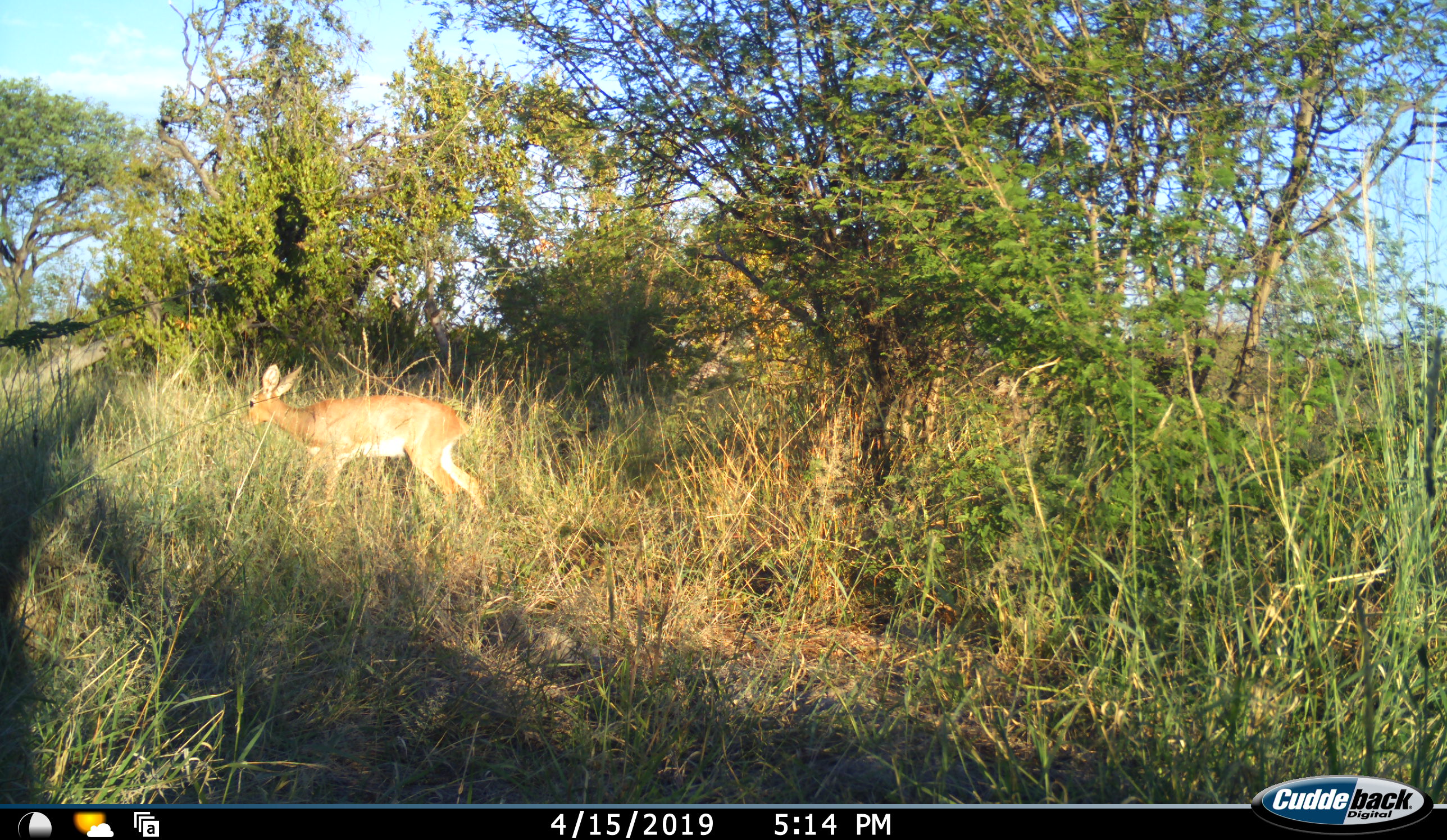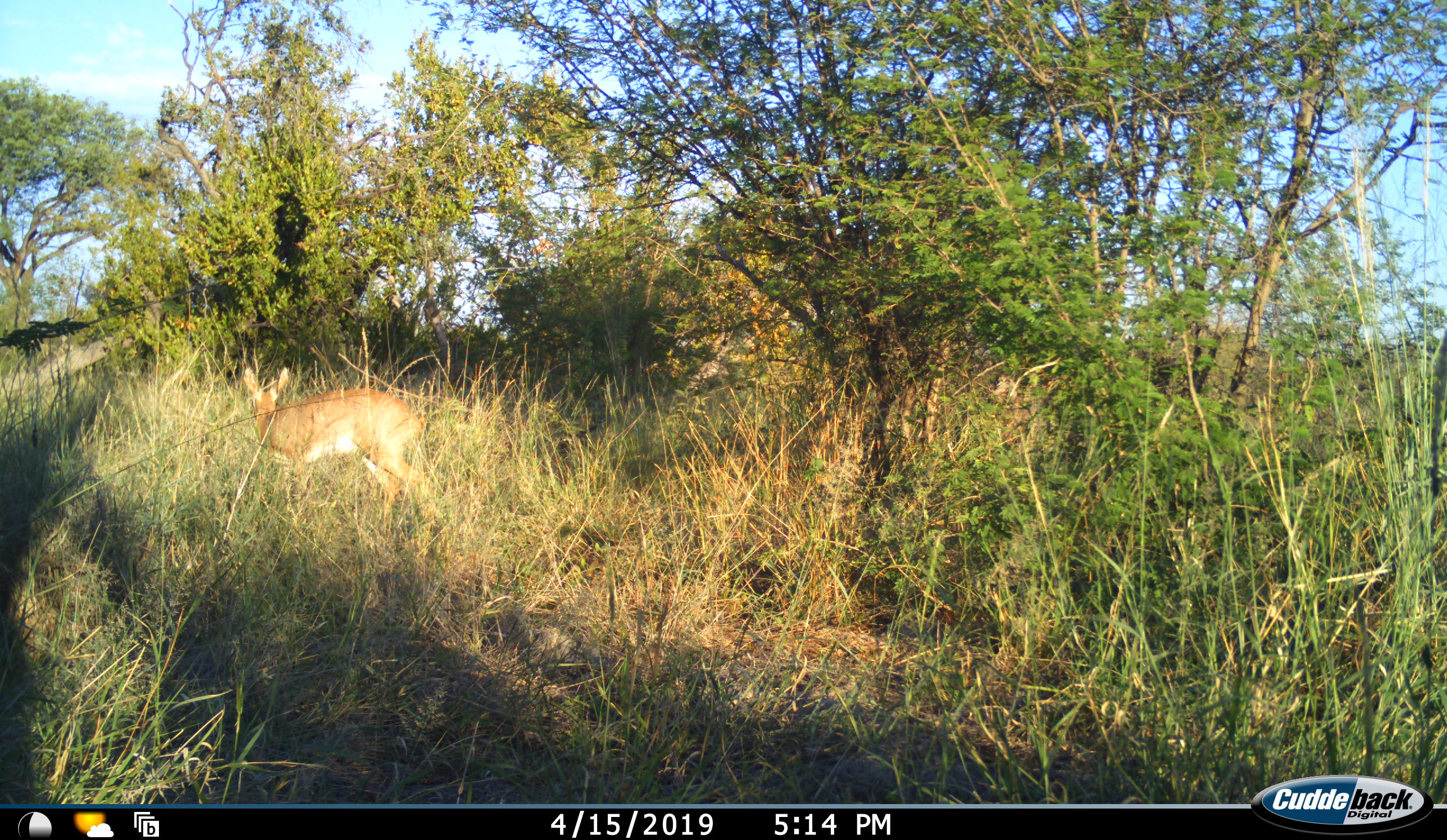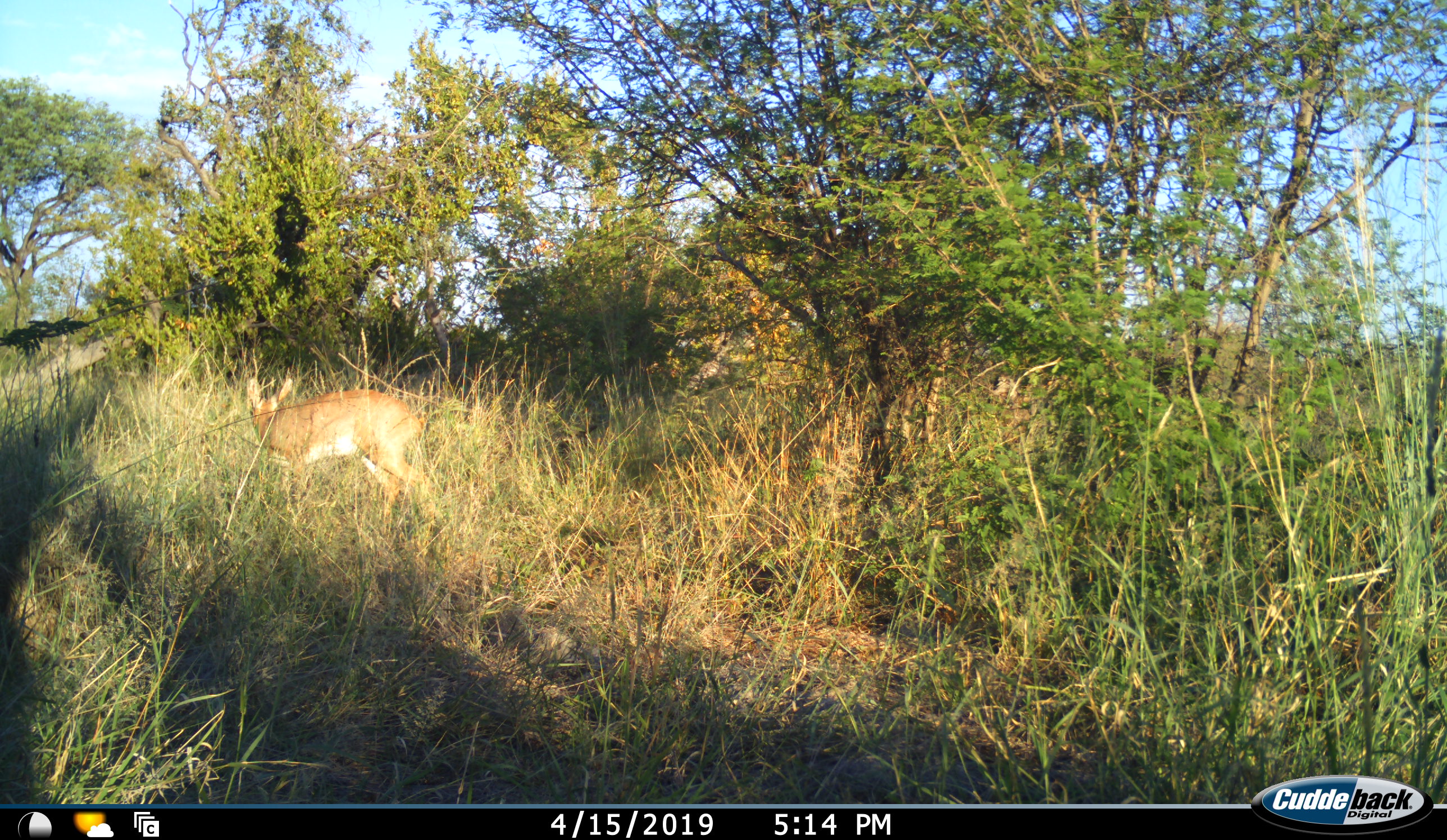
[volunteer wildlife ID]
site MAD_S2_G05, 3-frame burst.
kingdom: Animalia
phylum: Chordata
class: Mammalia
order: Artiodactyla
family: Bovidae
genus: Raphicerus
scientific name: Raphicerus campestris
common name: steenbok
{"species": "steenbok (Raphicerus campestris)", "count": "1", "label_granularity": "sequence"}